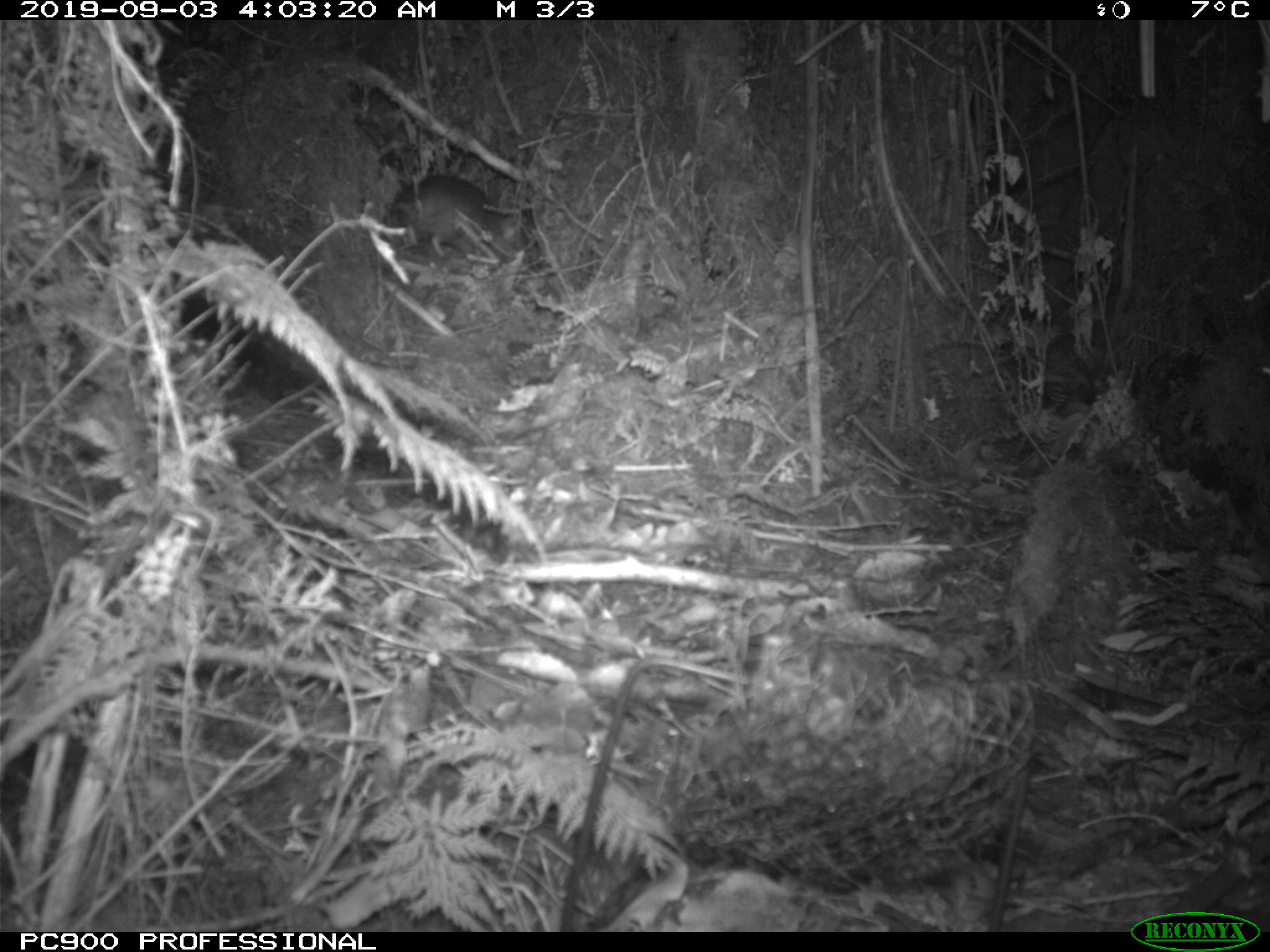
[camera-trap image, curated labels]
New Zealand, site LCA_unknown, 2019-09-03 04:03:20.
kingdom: Animalia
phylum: Chordata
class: Mammalia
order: Rodentia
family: Muridae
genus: Rattus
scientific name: Rattus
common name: rat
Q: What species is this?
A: Rat (Rattus).